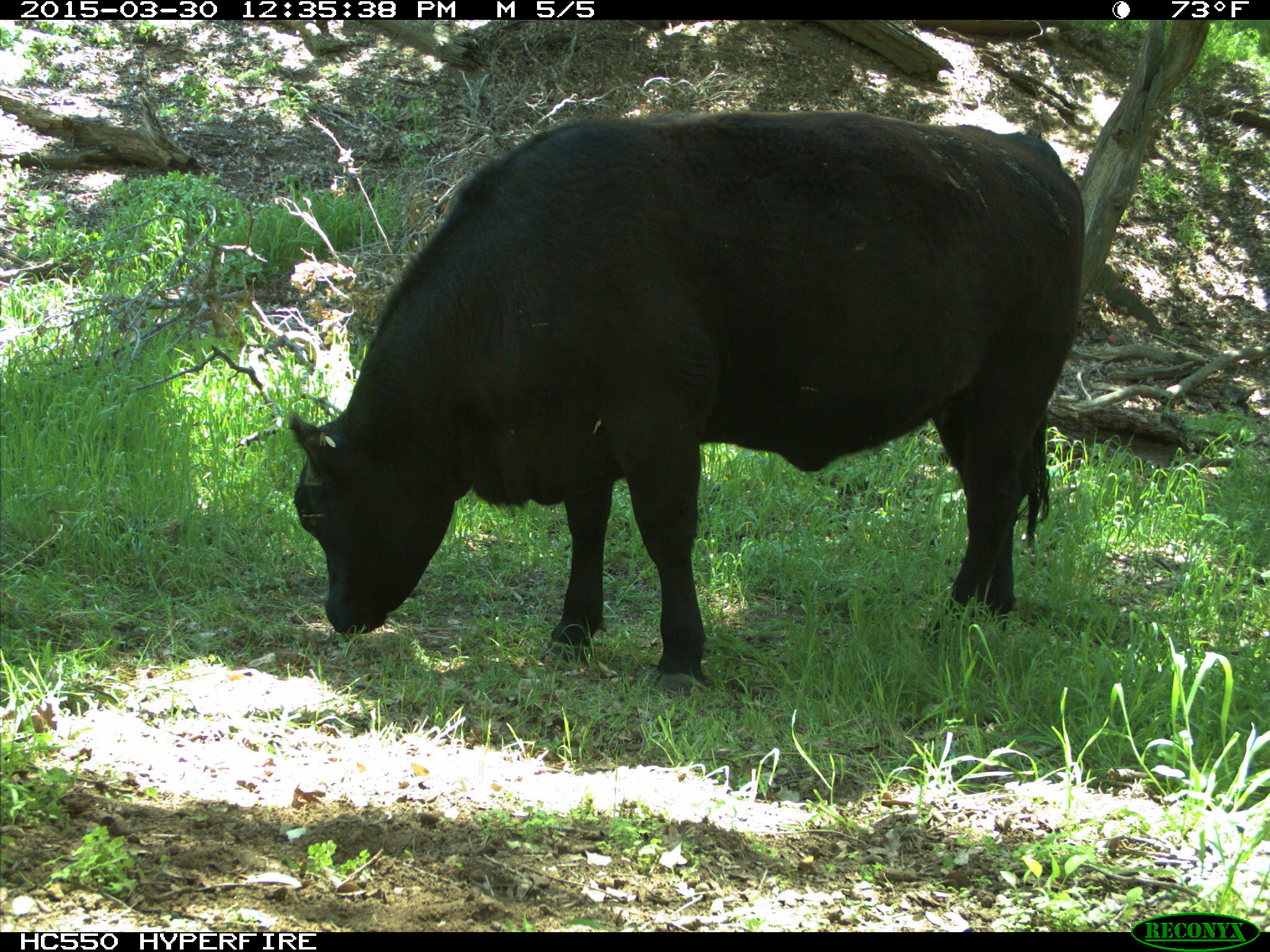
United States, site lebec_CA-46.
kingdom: Animalia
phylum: Chordata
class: Mammalia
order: Artiodactyla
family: Bovidae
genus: Bos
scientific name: Bos taurus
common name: domestic cow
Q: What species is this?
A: Bos taurus (domestic cow).